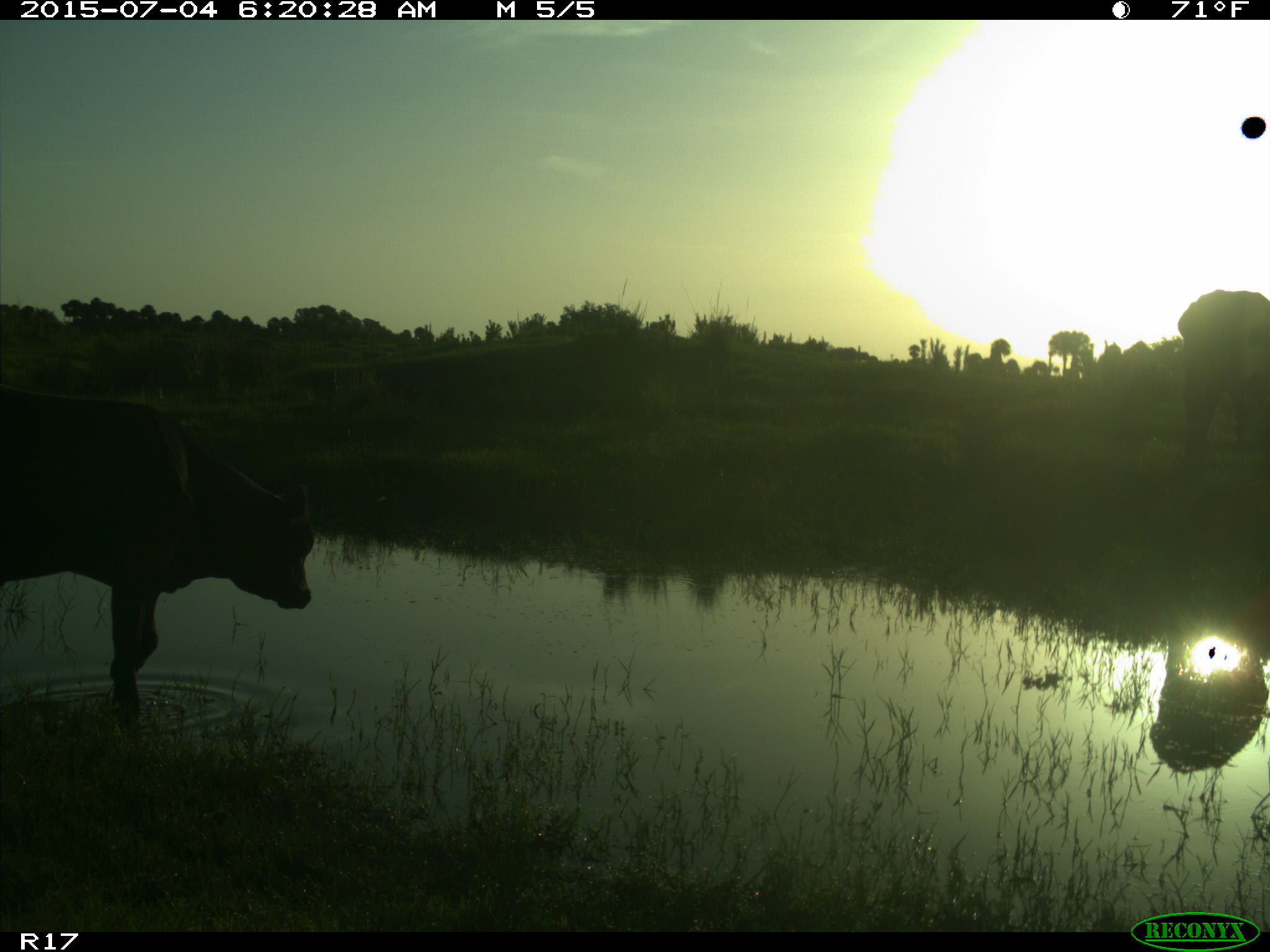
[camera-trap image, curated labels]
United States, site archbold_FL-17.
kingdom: Animalia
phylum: Chordata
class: Mammalia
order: Artiodactyla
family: Bovidae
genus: Bos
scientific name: Bos taurus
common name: domestic cow